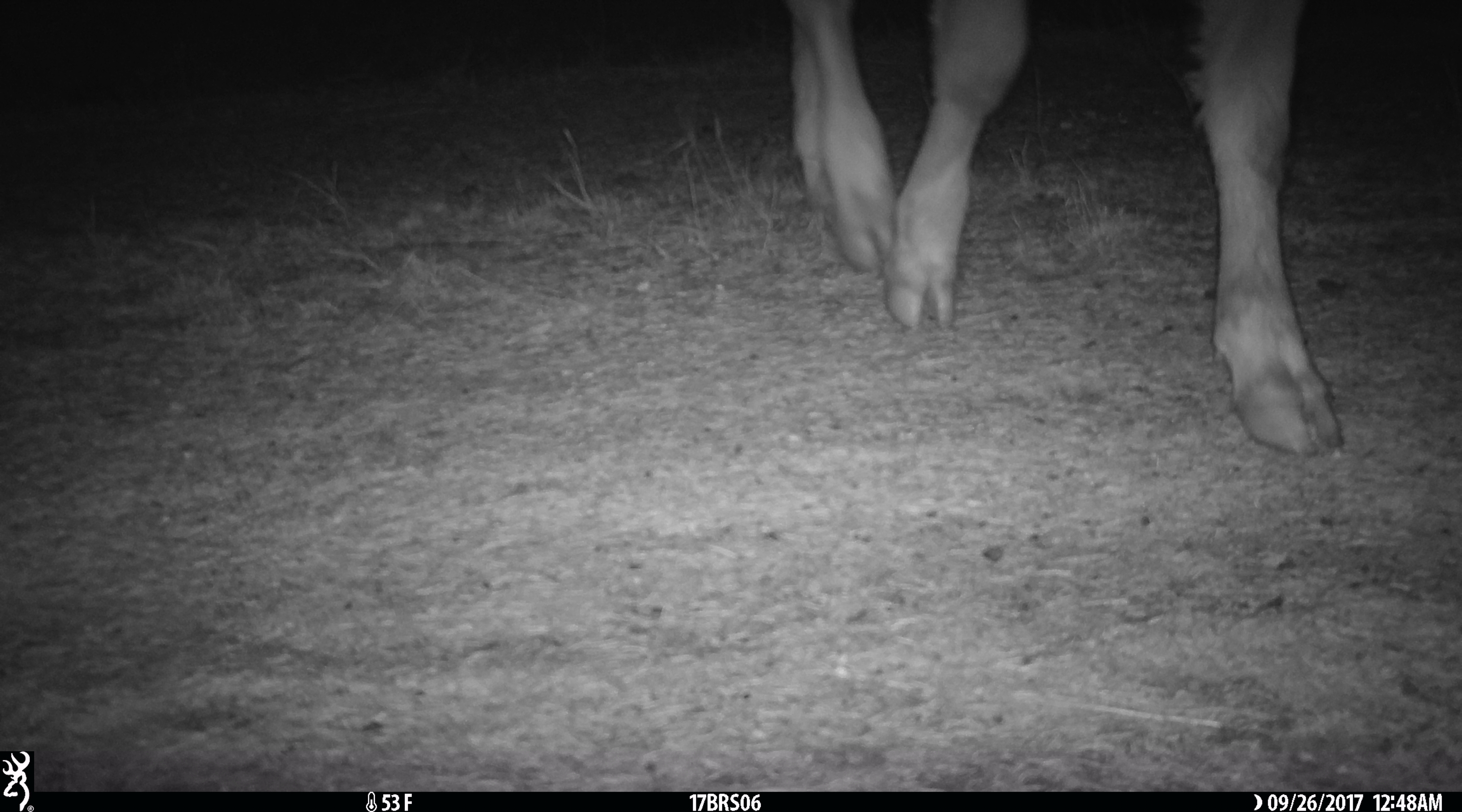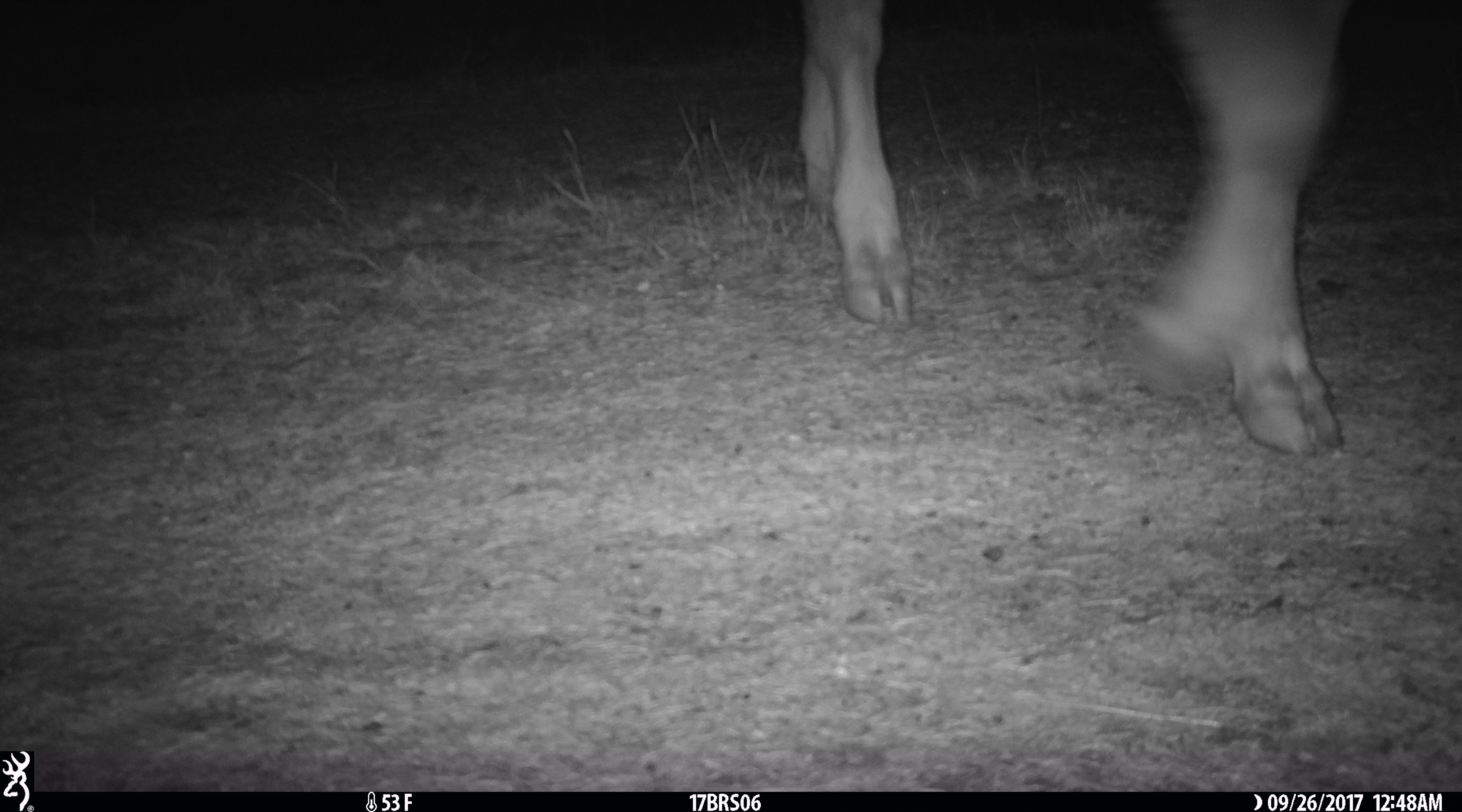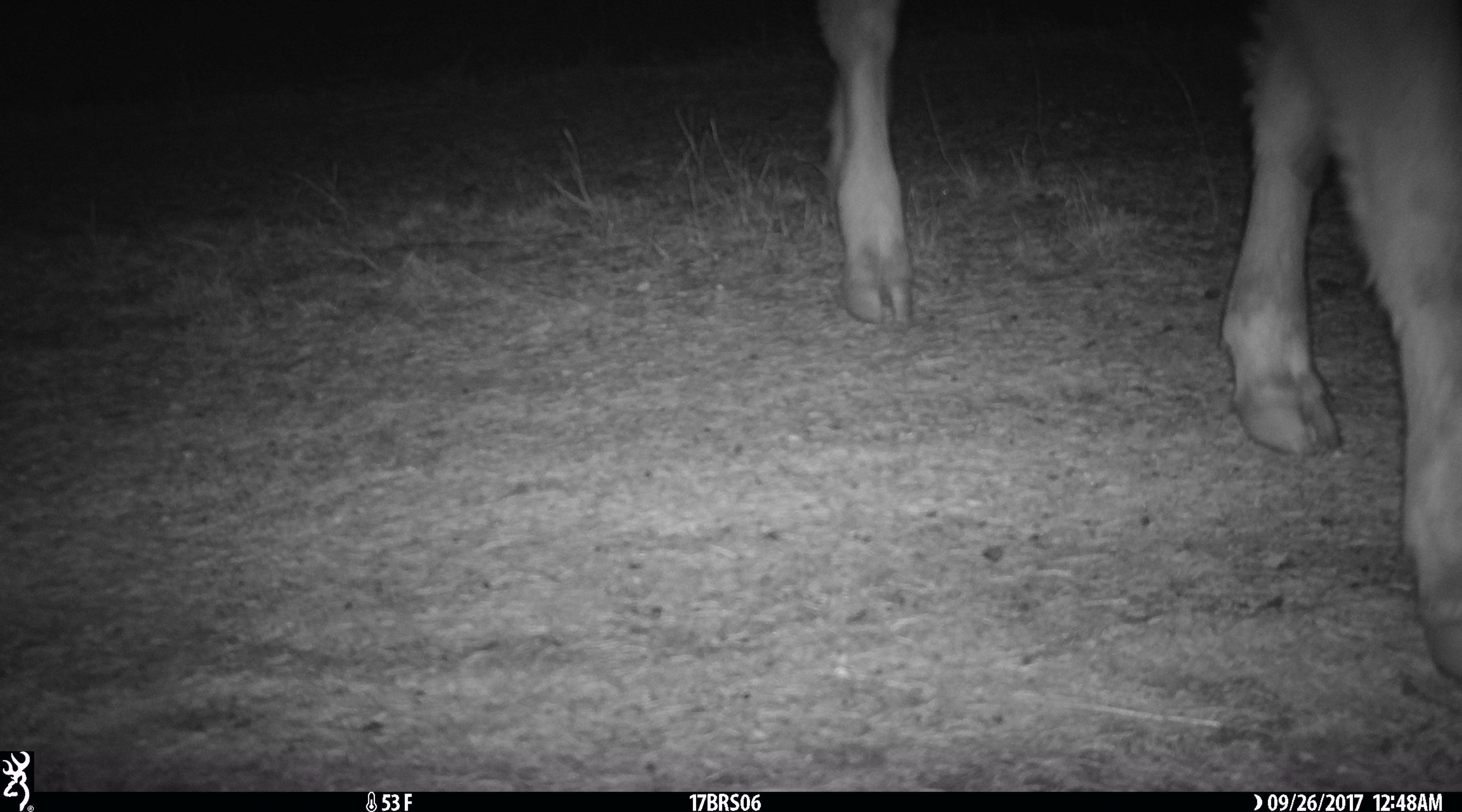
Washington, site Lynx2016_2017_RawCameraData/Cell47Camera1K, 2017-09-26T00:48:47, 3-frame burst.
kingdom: Animalia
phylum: Chordata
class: Mammalia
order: Artiodactyla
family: Bovidae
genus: Bos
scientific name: Bos taurus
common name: domestic cattle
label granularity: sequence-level